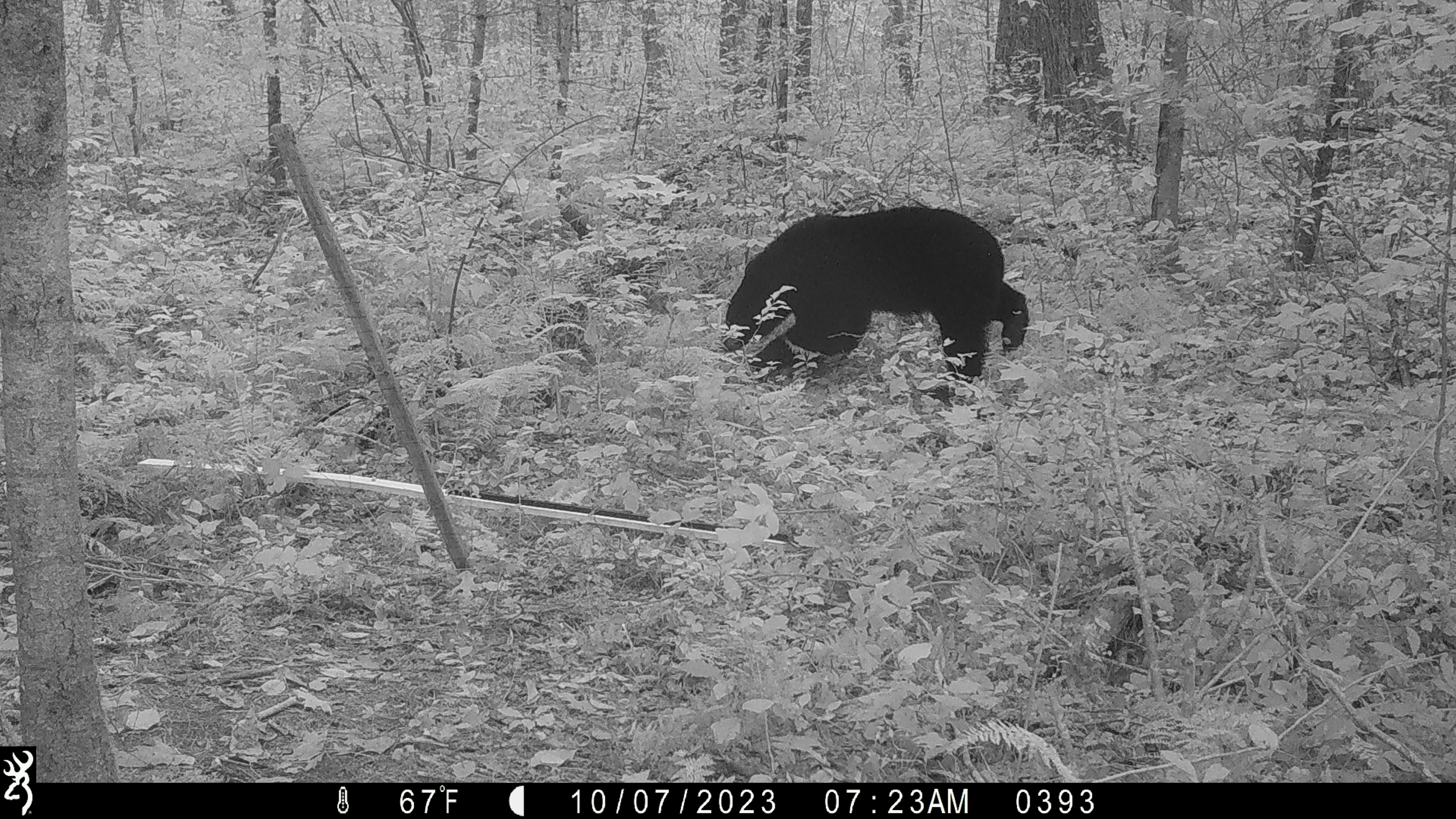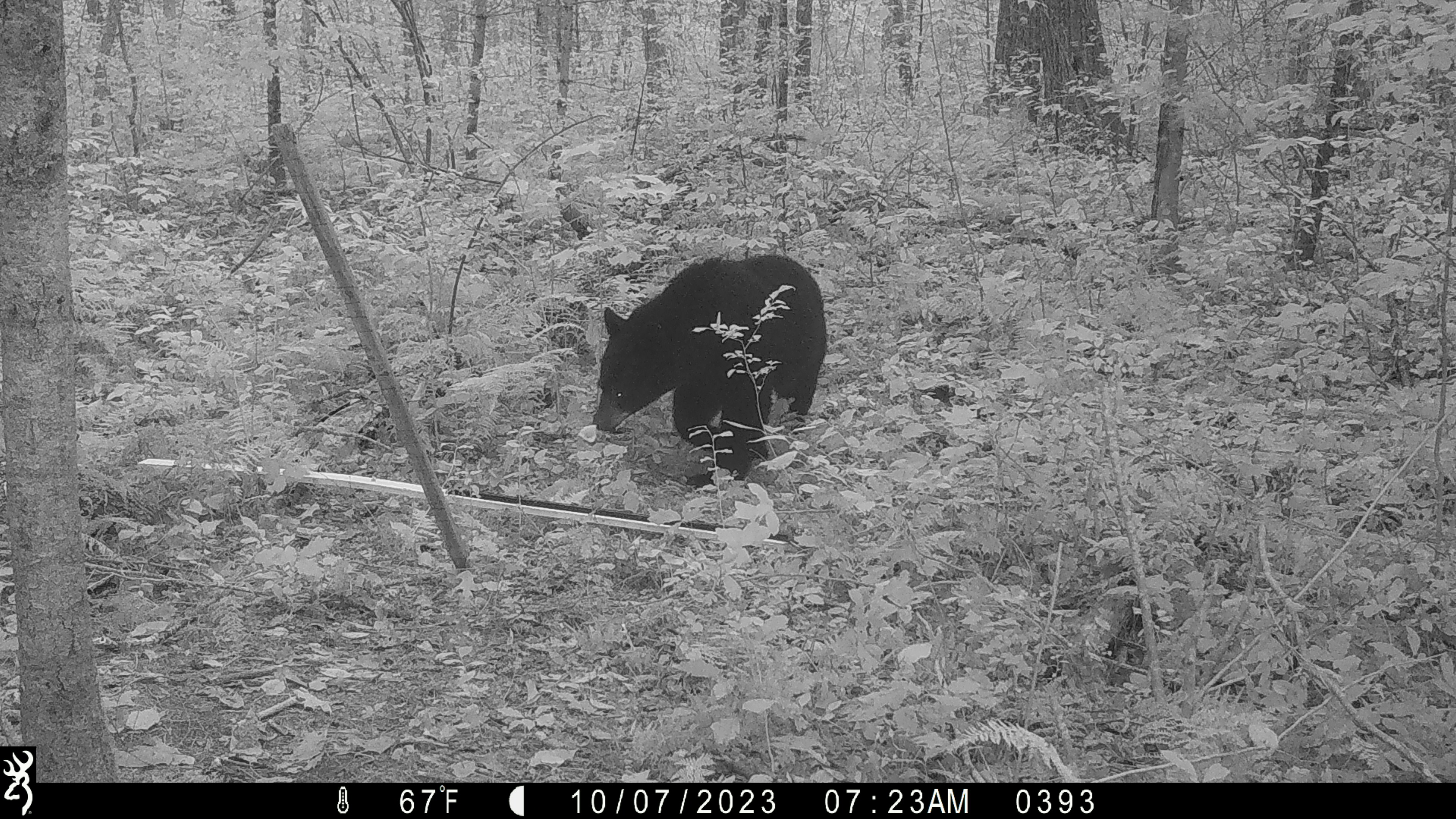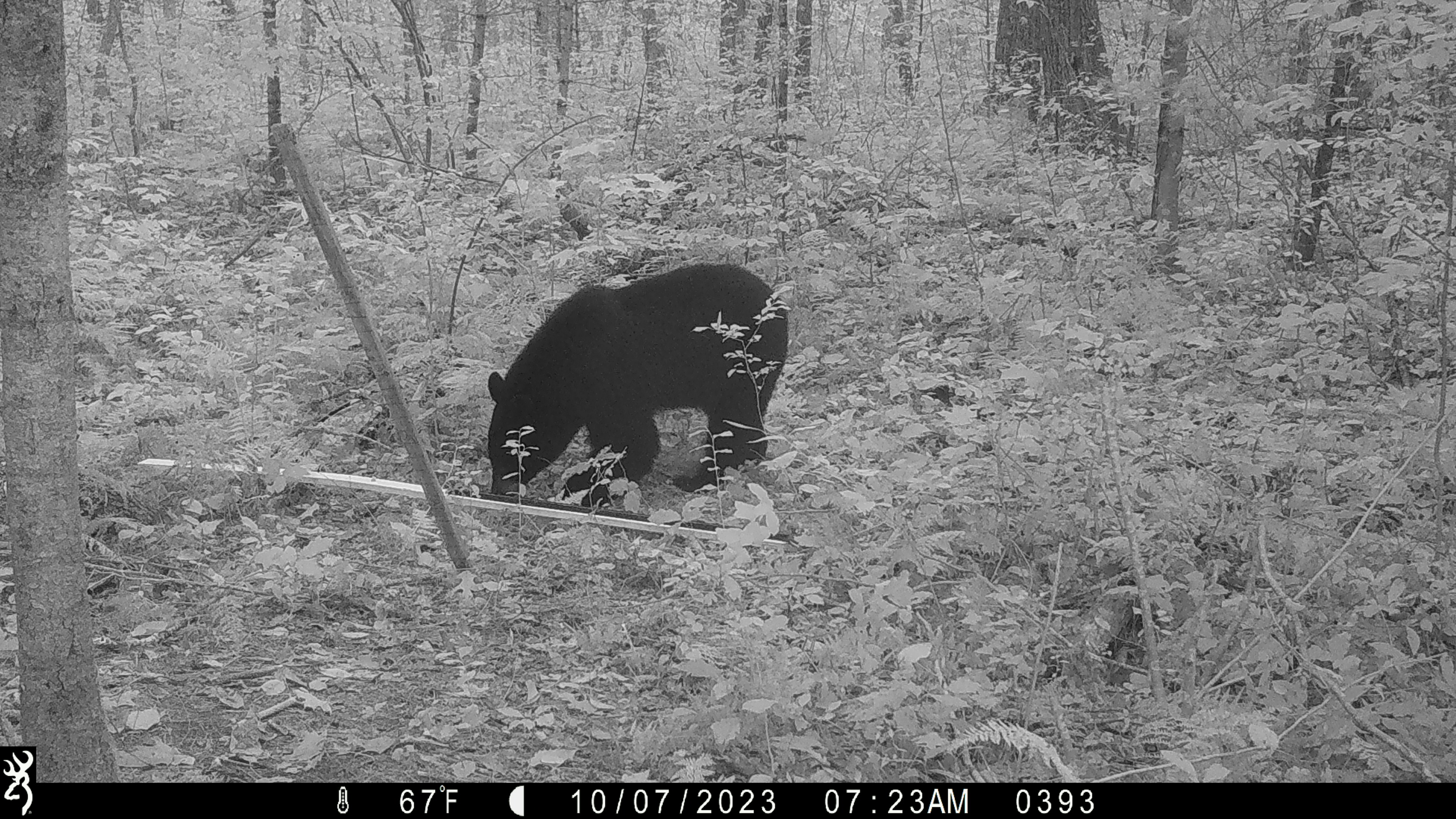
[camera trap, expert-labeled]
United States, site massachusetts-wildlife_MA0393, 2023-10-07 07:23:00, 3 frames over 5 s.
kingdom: Animalia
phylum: Chordata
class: Mammalia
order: Carnivora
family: Ursidae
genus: Ursus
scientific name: Ursus americanus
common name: black bear